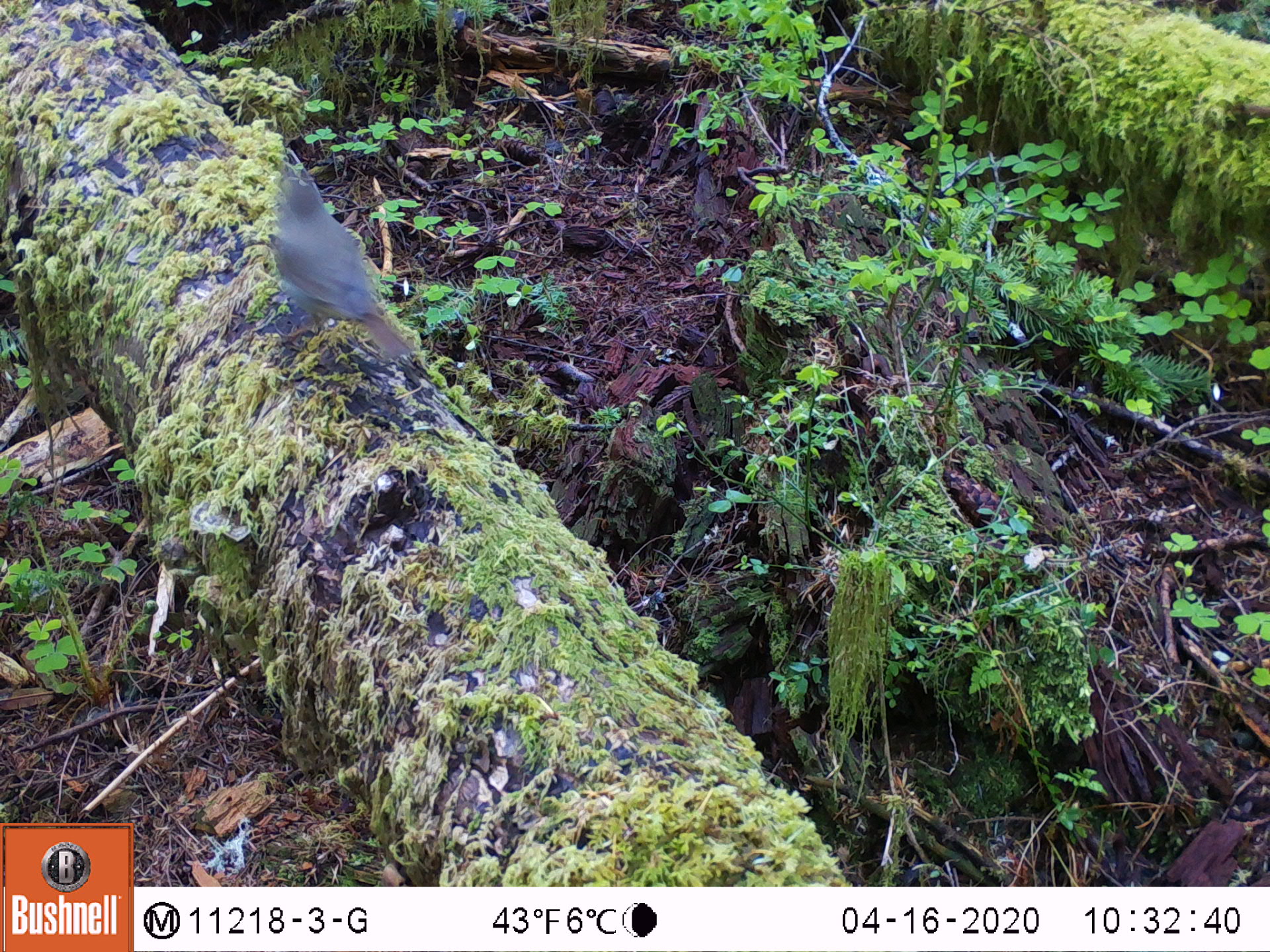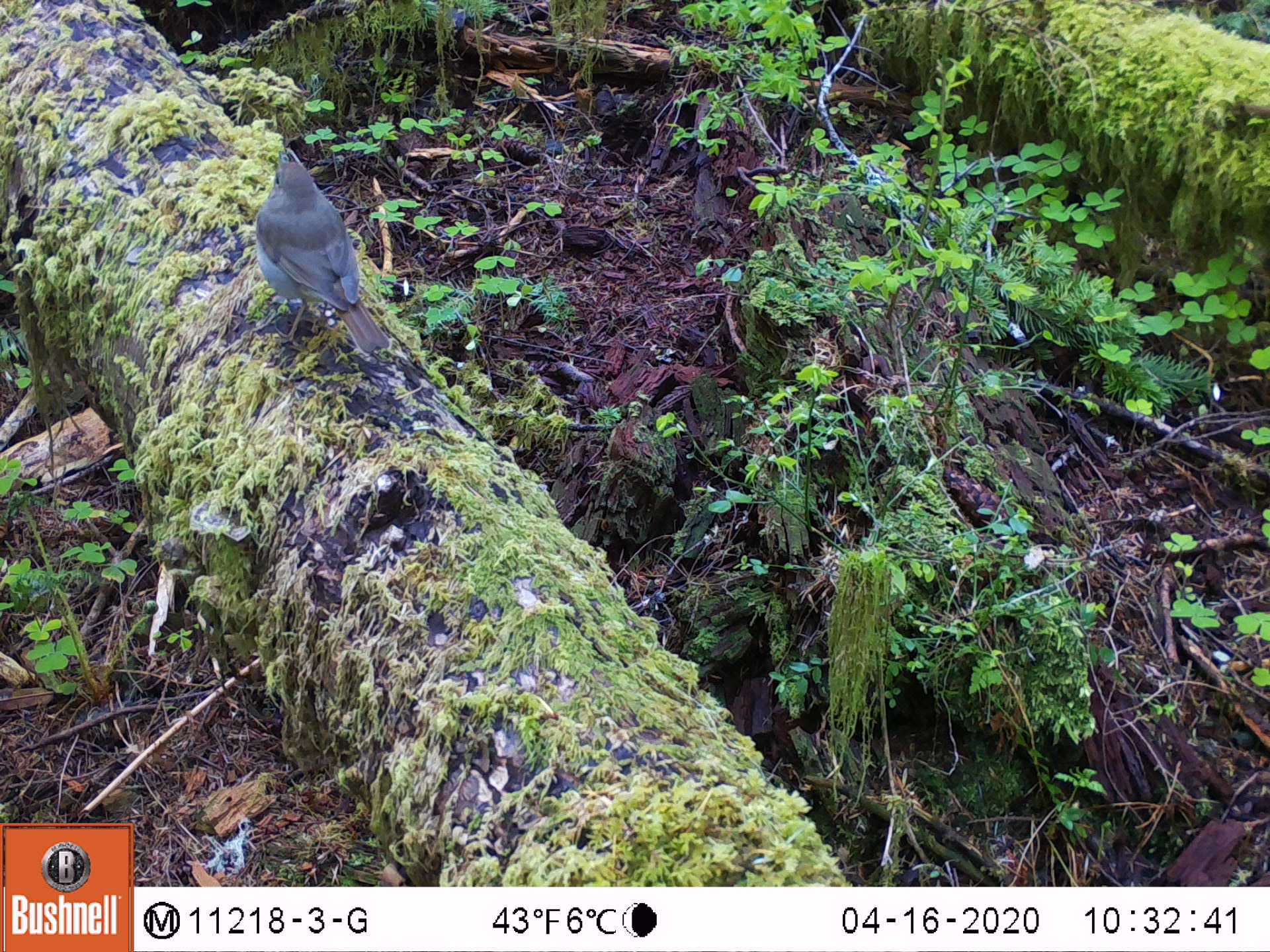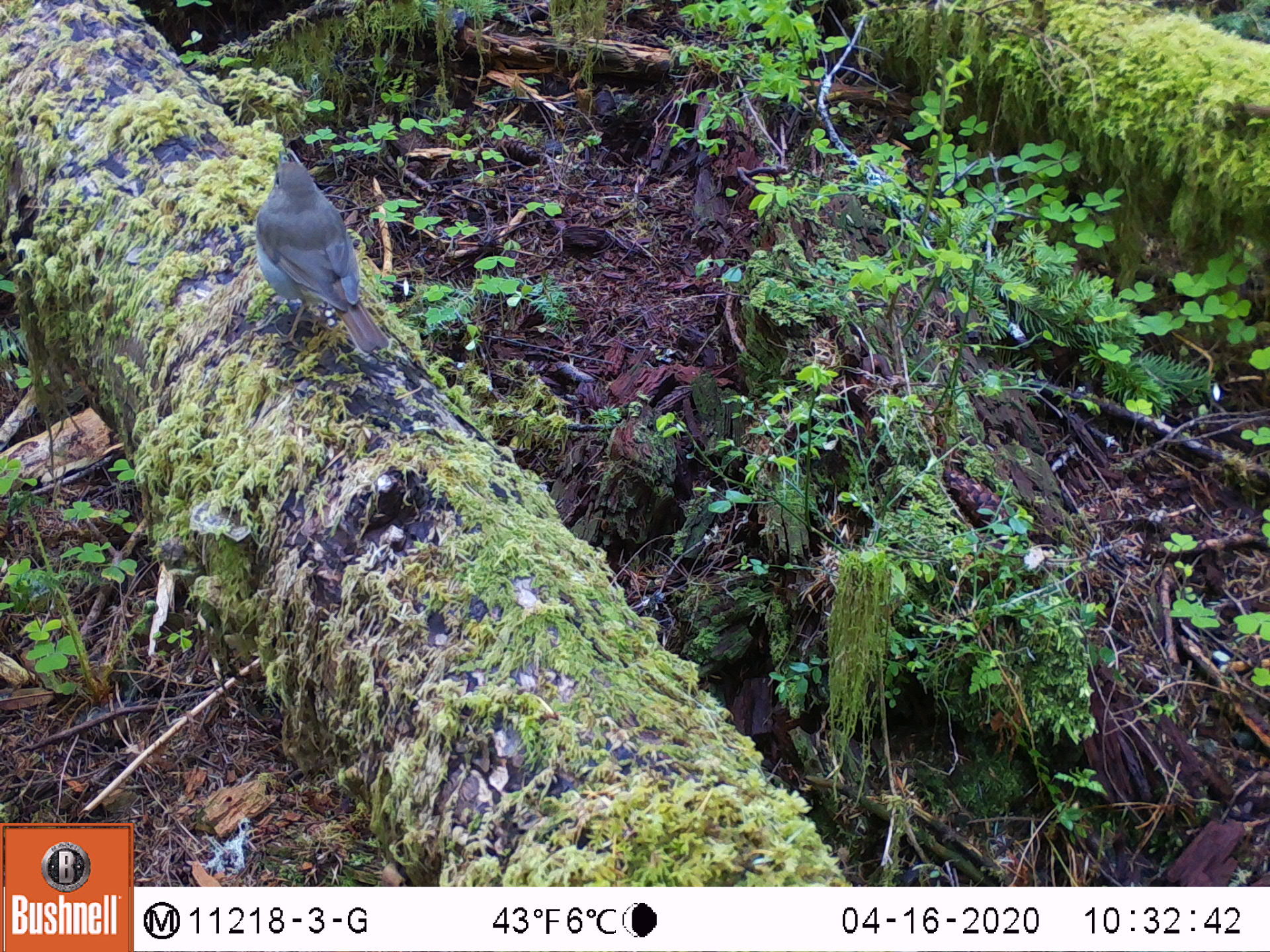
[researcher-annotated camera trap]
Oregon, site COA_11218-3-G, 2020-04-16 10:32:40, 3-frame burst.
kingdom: Animalia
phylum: Chordata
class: Aves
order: Passeriformes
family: Turdidae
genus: Catharus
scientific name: Catharus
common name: brown thrushes and nightingale-thrushes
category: catharus species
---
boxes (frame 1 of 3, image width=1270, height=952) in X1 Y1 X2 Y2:
catharus species: 252 157 417 368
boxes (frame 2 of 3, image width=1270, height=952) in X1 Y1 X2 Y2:
catharus species: 245 141 395 373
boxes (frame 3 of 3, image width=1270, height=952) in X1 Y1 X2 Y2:
catharus species: 247 143 400 367